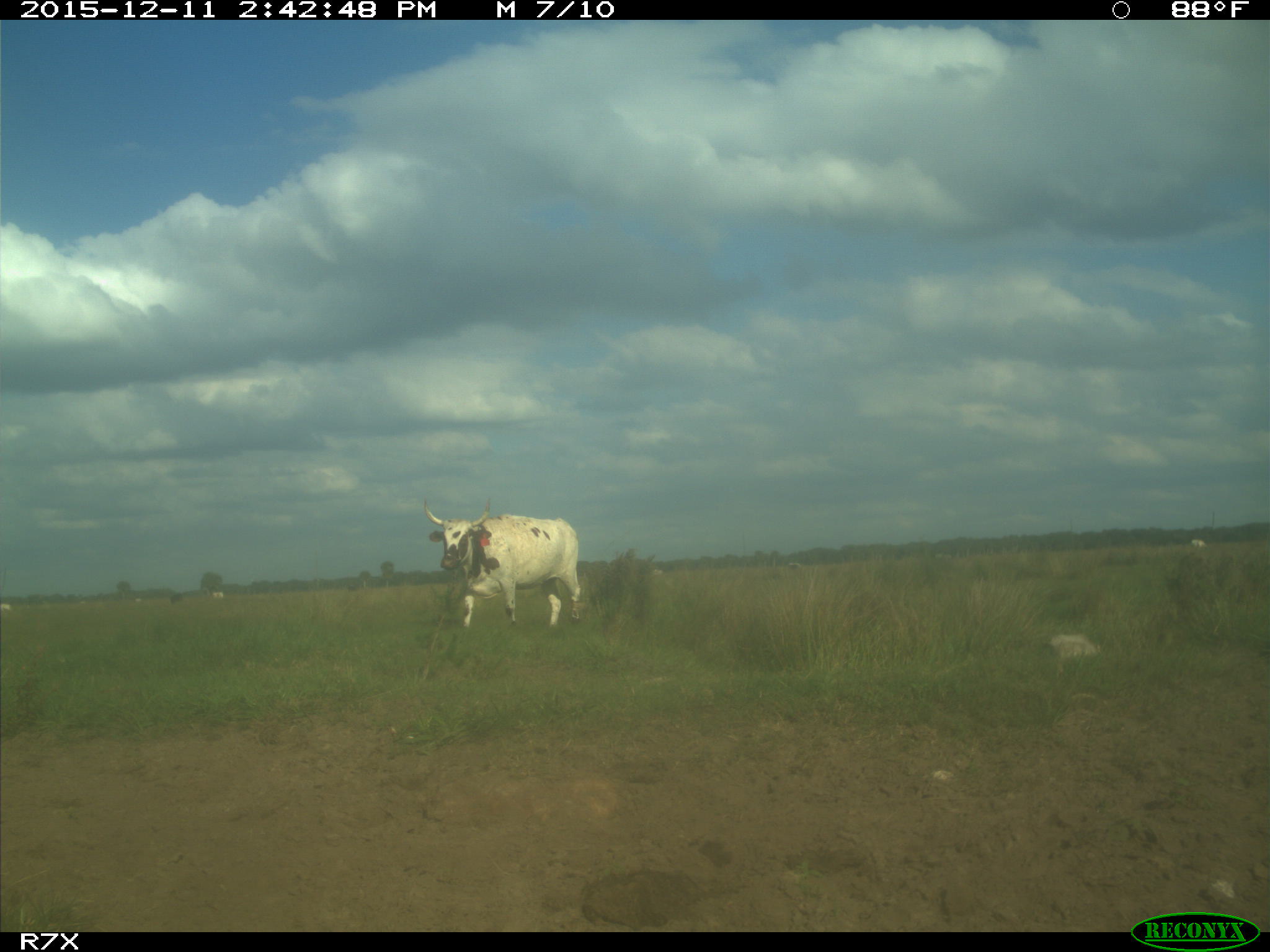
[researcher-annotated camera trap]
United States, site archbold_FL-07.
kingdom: Animalia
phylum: Chordata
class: Mammalia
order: Artiodactyla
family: Bovidae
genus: Bos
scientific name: Bos taurus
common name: domestic cow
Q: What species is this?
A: Bos taurus (domestic cow).